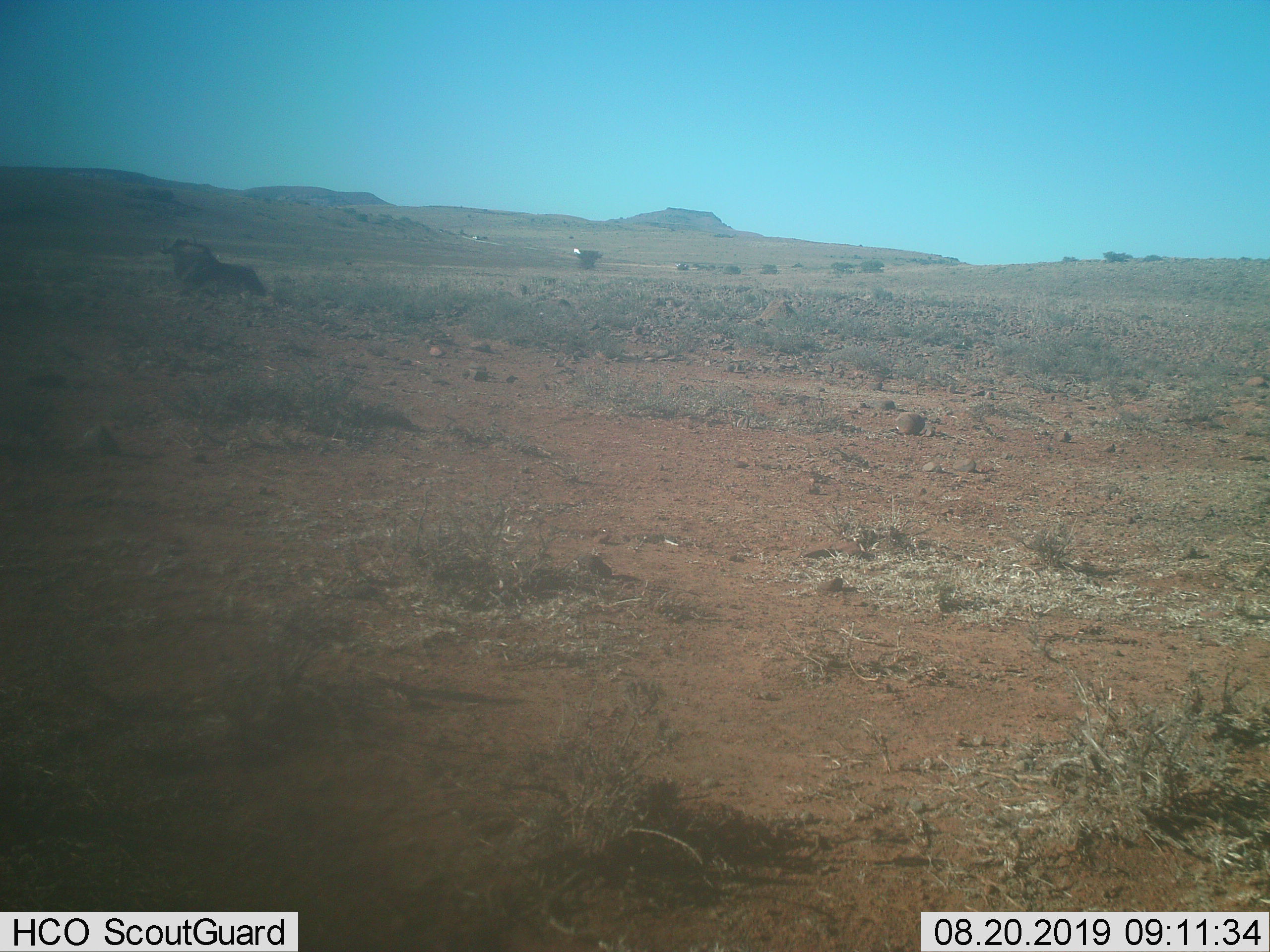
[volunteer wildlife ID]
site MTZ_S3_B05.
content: unidentified animal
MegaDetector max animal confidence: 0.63